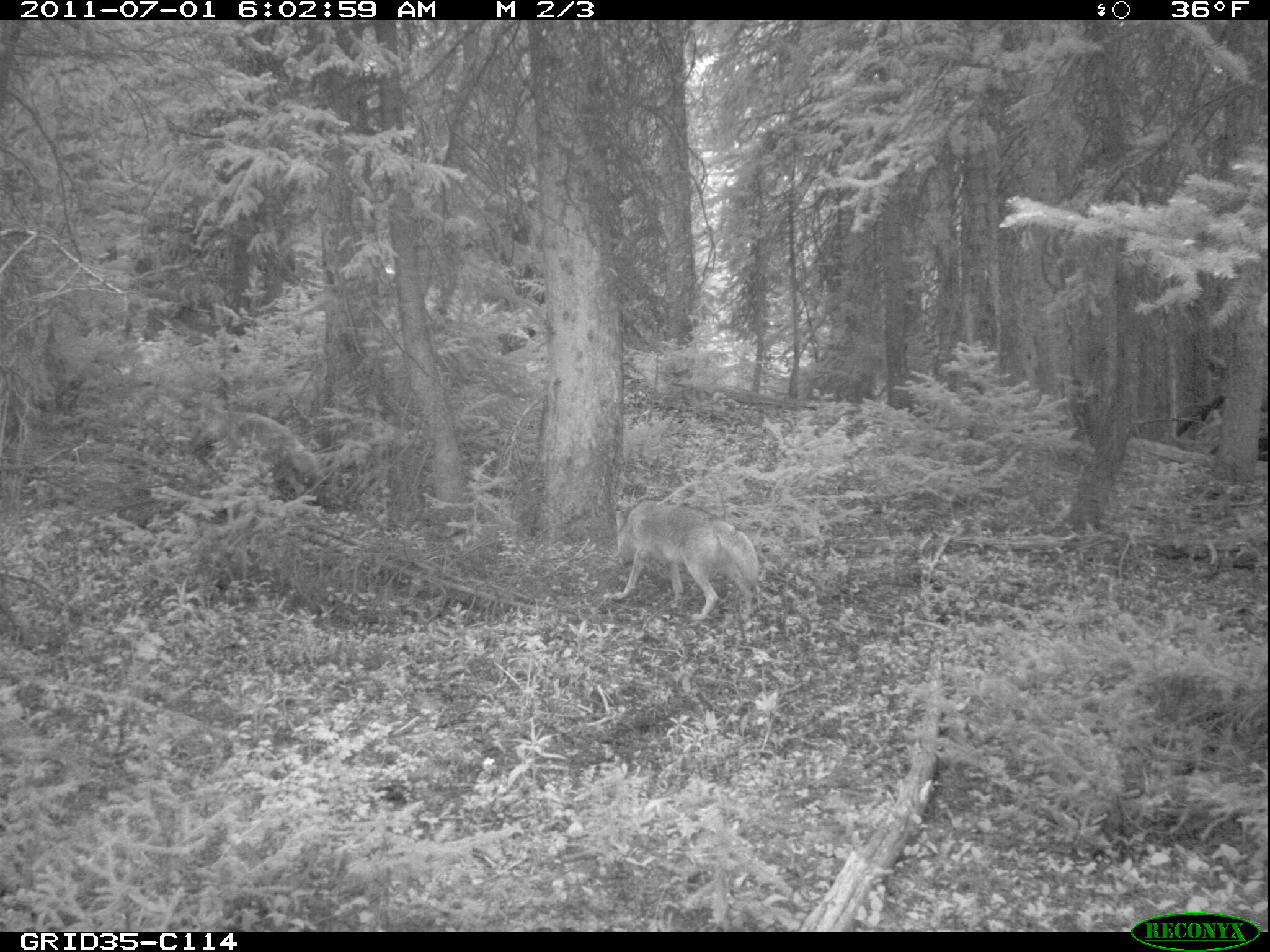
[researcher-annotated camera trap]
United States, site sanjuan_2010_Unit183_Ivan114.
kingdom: Animalia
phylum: Chordata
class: Mammalia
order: Carnivora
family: Canidae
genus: Canis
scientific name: Canis latrans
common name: coyote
Canis latrans (coyote).